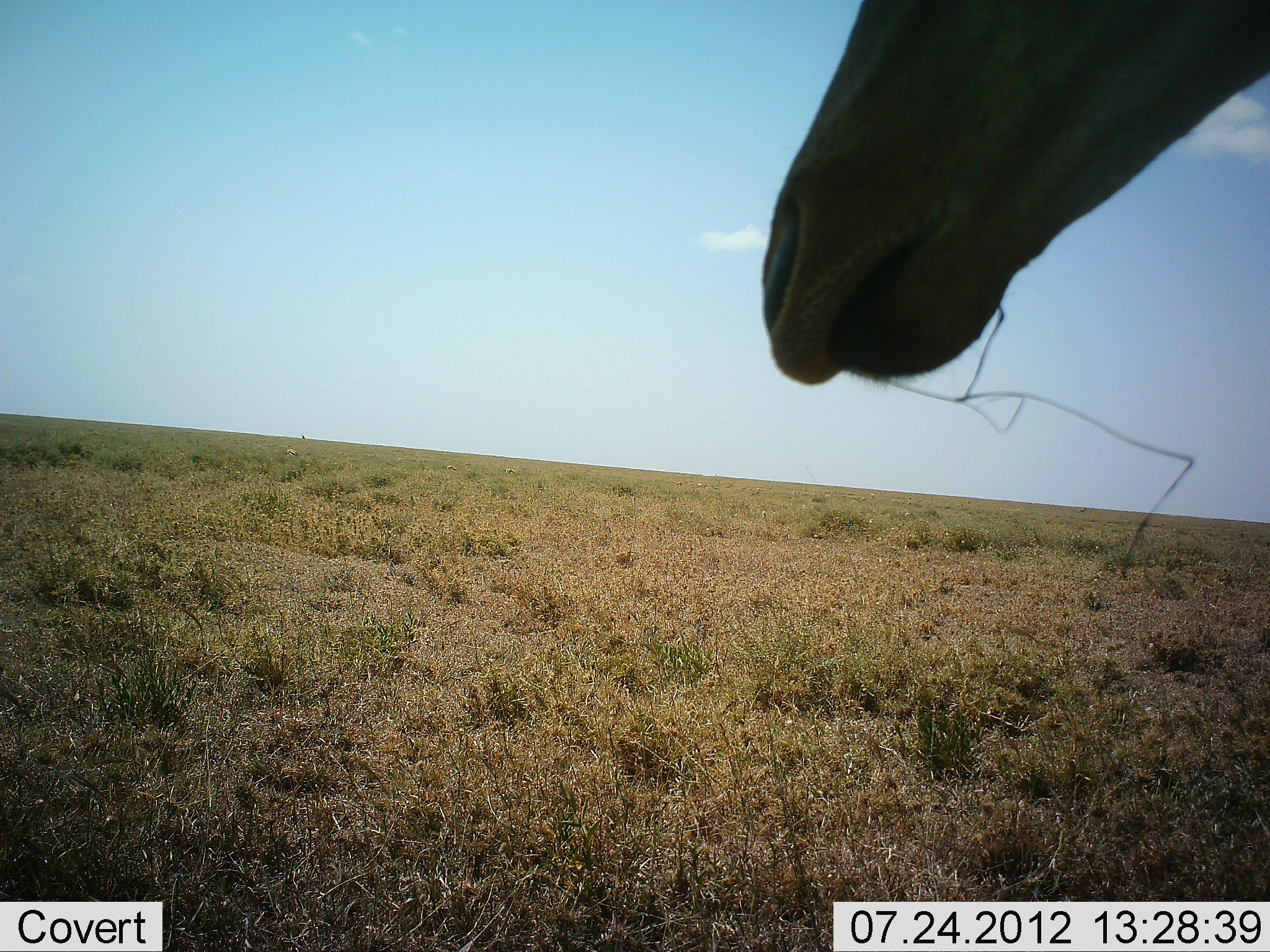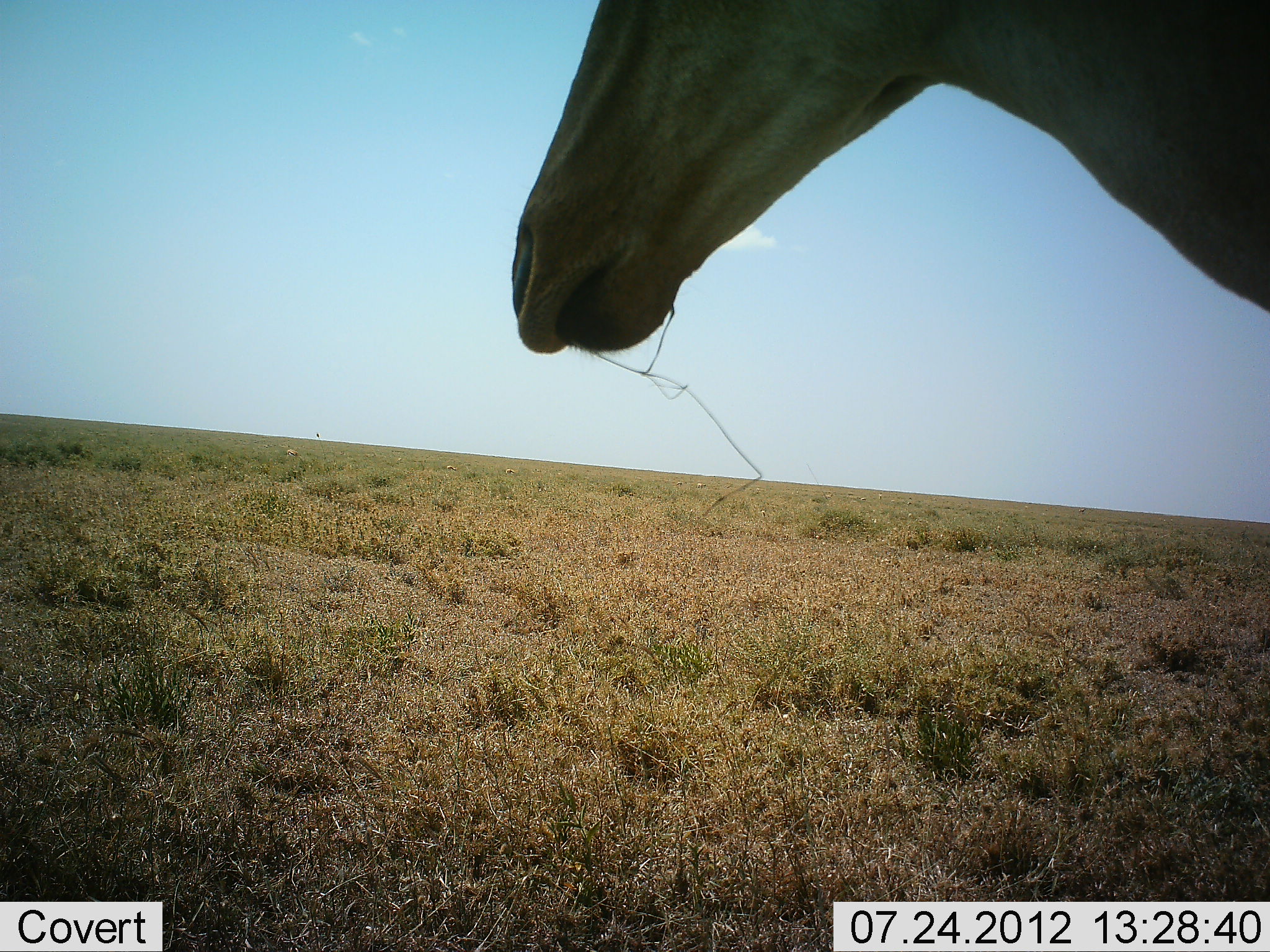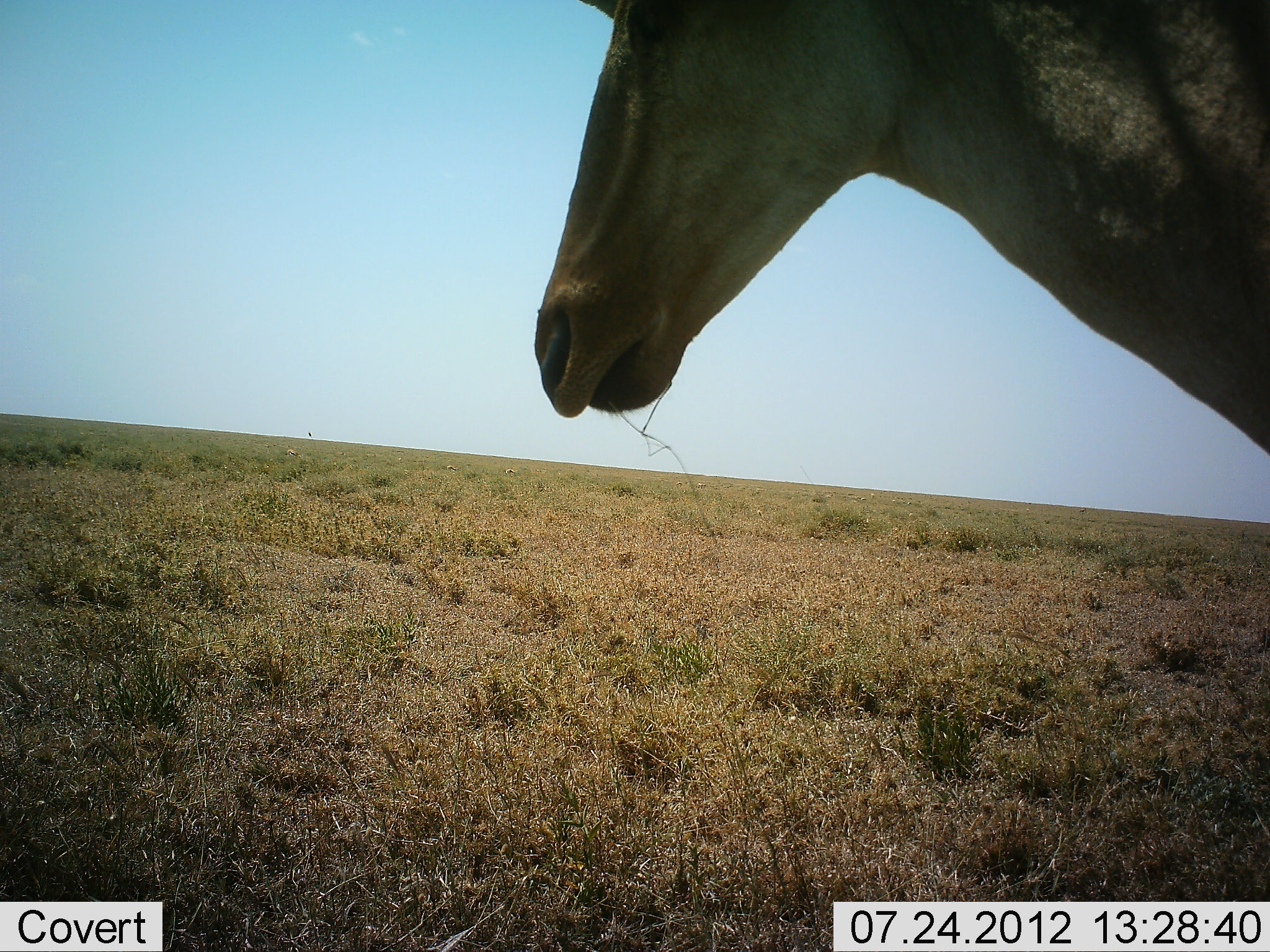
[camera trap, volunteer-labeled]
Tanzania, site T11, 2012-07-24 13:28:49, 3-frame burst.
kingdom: Animalia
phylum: Chordata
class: Mammalia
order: Artiodactyla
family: Bovidae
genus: Alcelaphus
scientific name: Alcelaphus buselaphus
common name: hartebeest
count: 1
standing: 100%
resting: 0%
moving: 0%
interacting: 0%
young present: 0%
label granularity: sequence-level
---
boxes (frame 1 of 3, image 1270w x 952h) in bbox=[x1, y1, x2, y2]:
animal: bbox=[759, 1, 1270, 589]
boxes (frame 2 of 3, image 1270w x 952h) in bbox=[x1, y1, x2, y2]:
animal: bbox=[512, 0, 1270, 521]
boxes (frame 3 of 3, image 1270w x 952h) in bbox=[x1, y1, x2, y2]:
animal: bbox=[531, 0, 1269, 546]